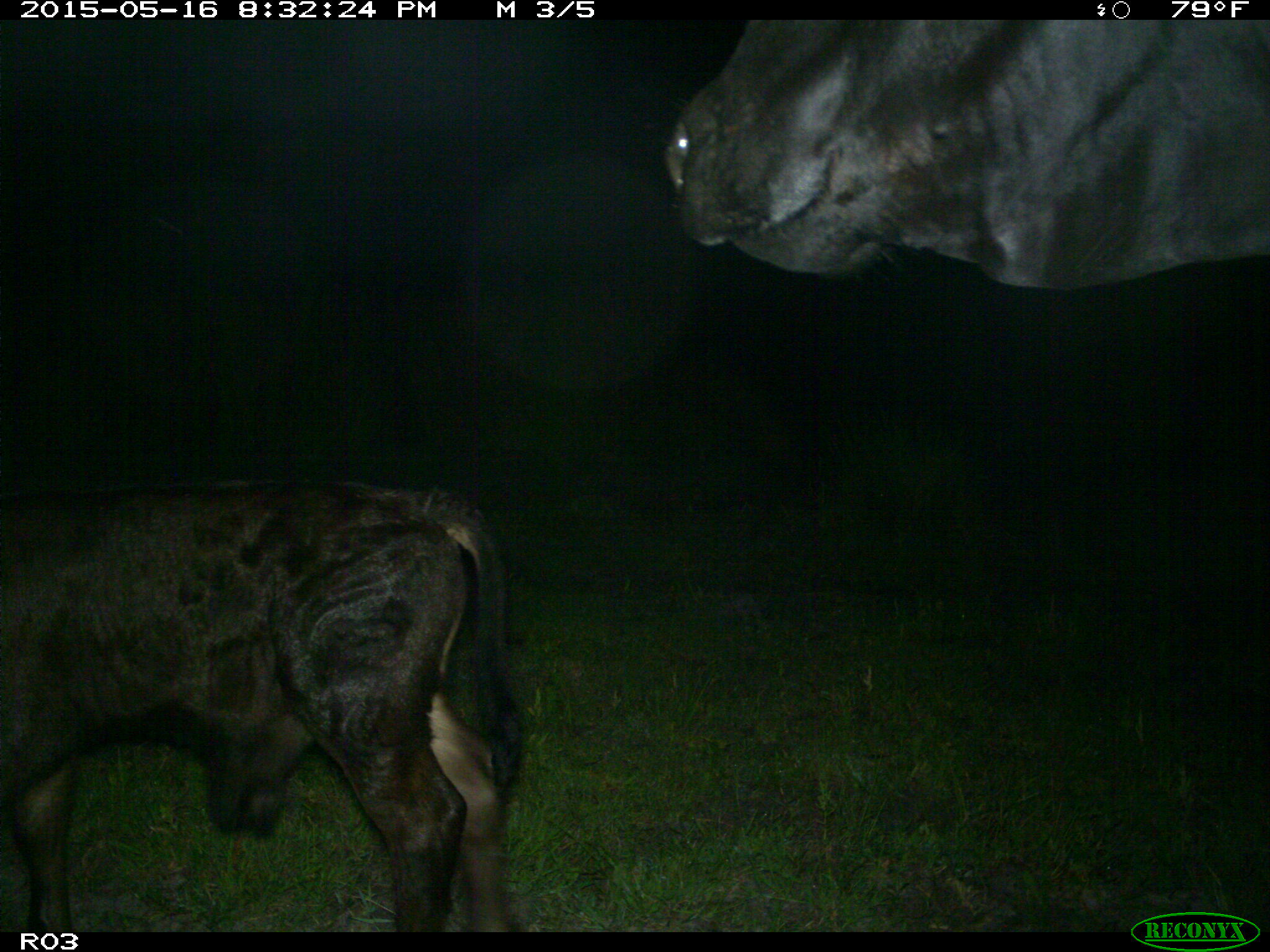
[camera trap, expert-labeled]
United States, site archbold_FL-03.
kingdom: Animalia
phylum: Chordata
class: Mammalia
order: Artiodactyla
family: Bovidae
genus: Bos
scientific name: Bos taurus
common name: domestic cow